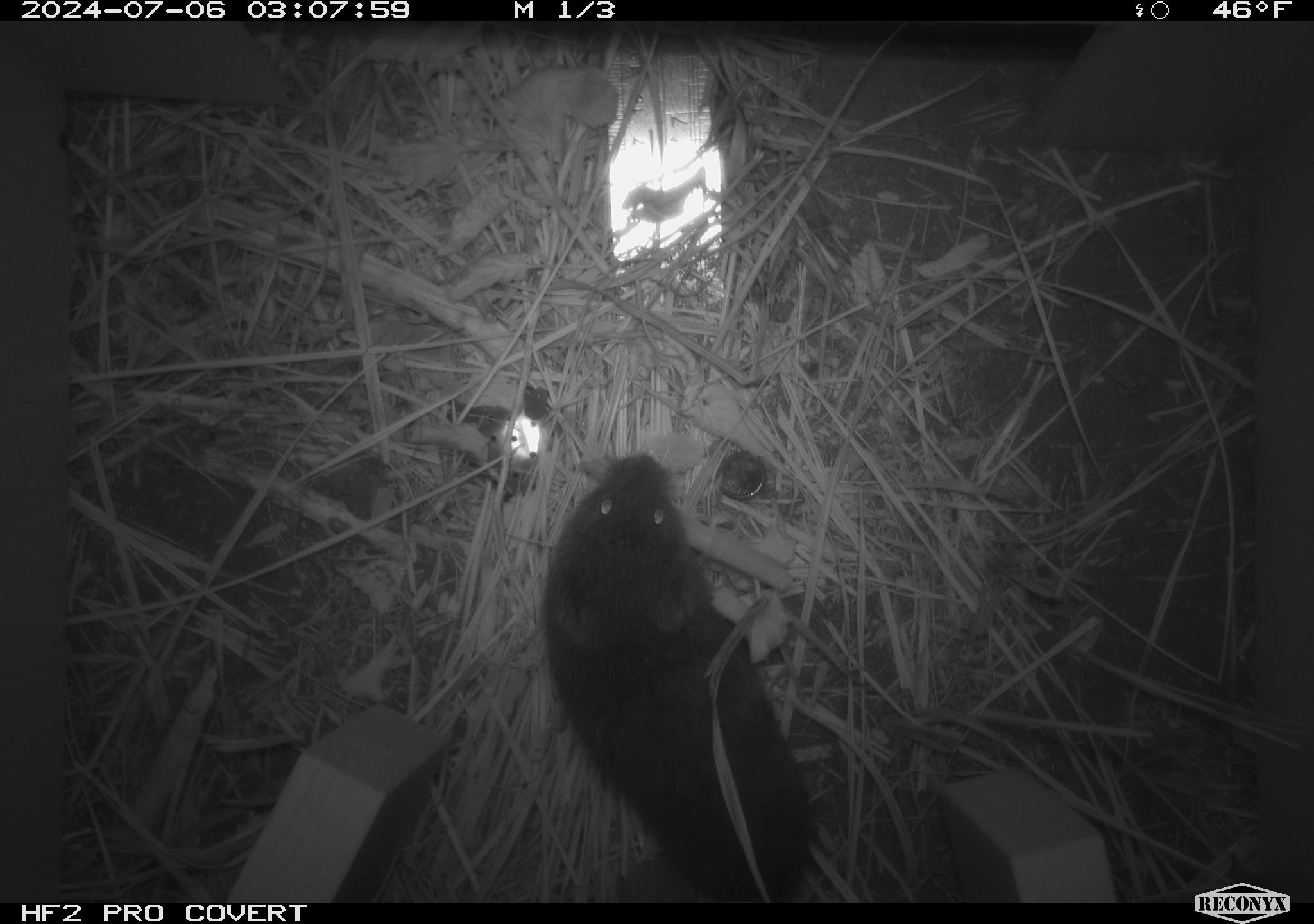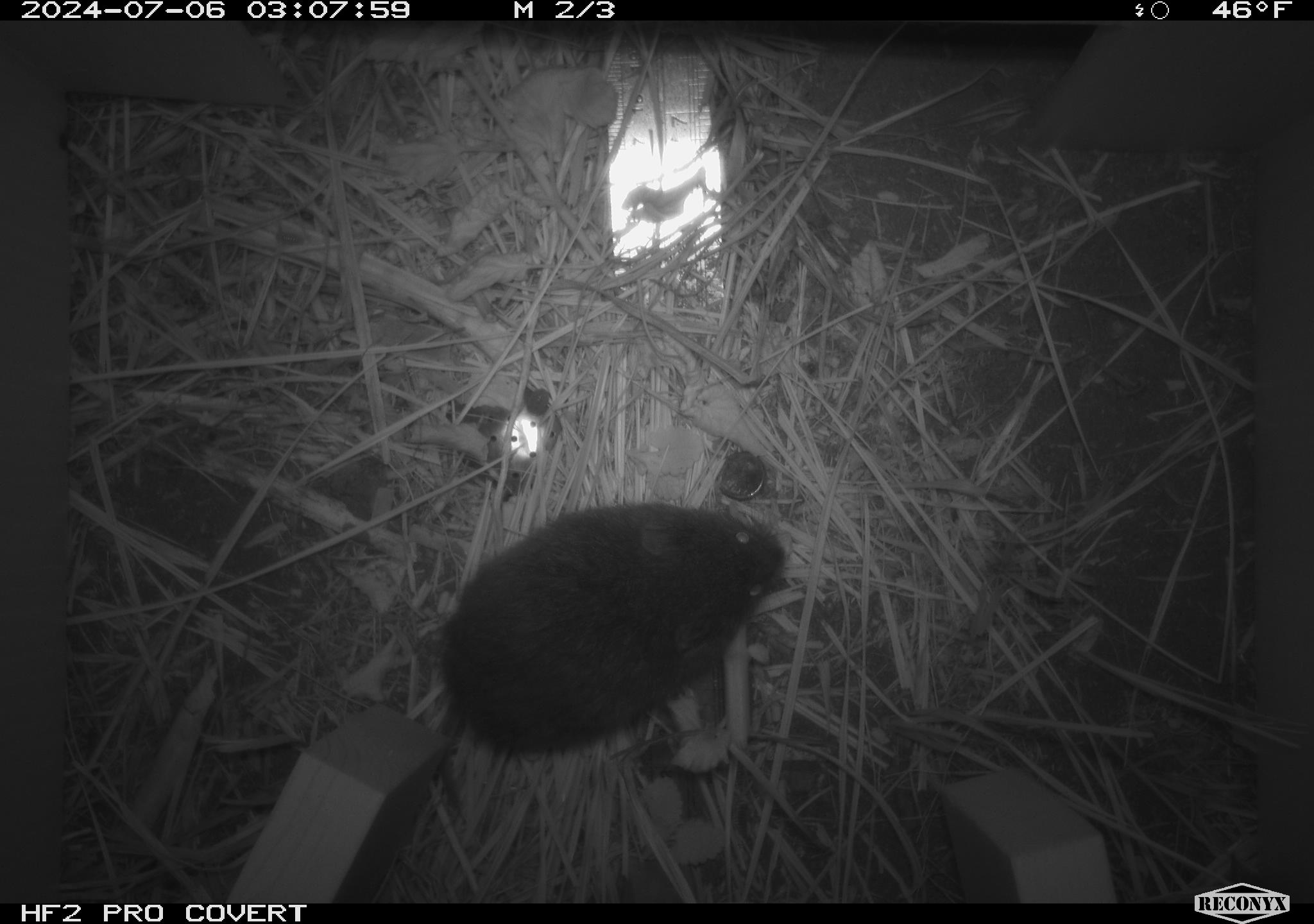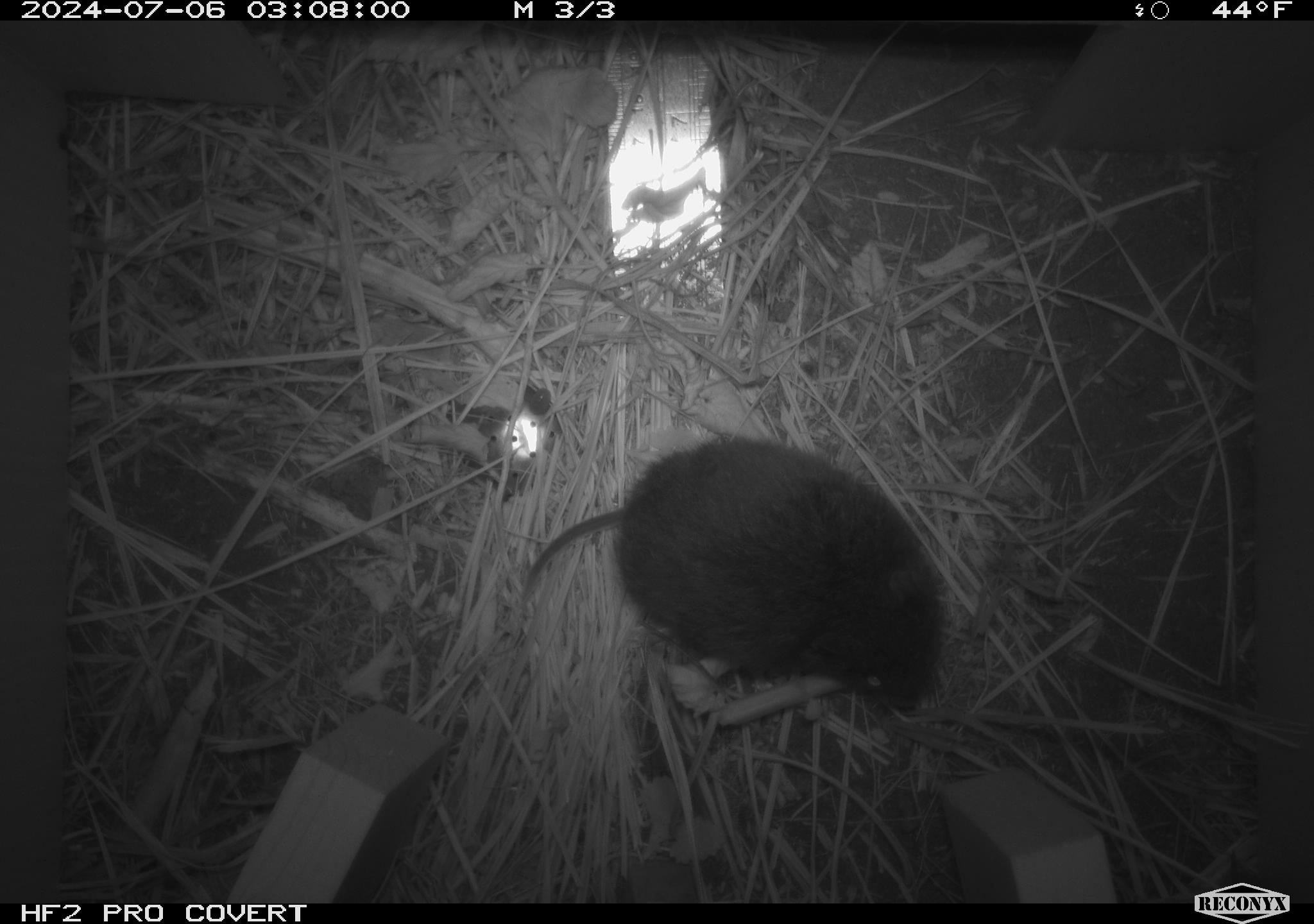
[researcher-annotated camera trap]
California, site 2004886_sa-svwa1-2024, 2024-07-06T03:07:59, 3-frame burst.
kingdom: Animalia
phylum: Chordata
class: Mammalia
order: Rodentia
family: Cricetidae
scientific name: Arvicolinae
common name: voles, lemmings, and muskrats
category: arvicolinae subfamily